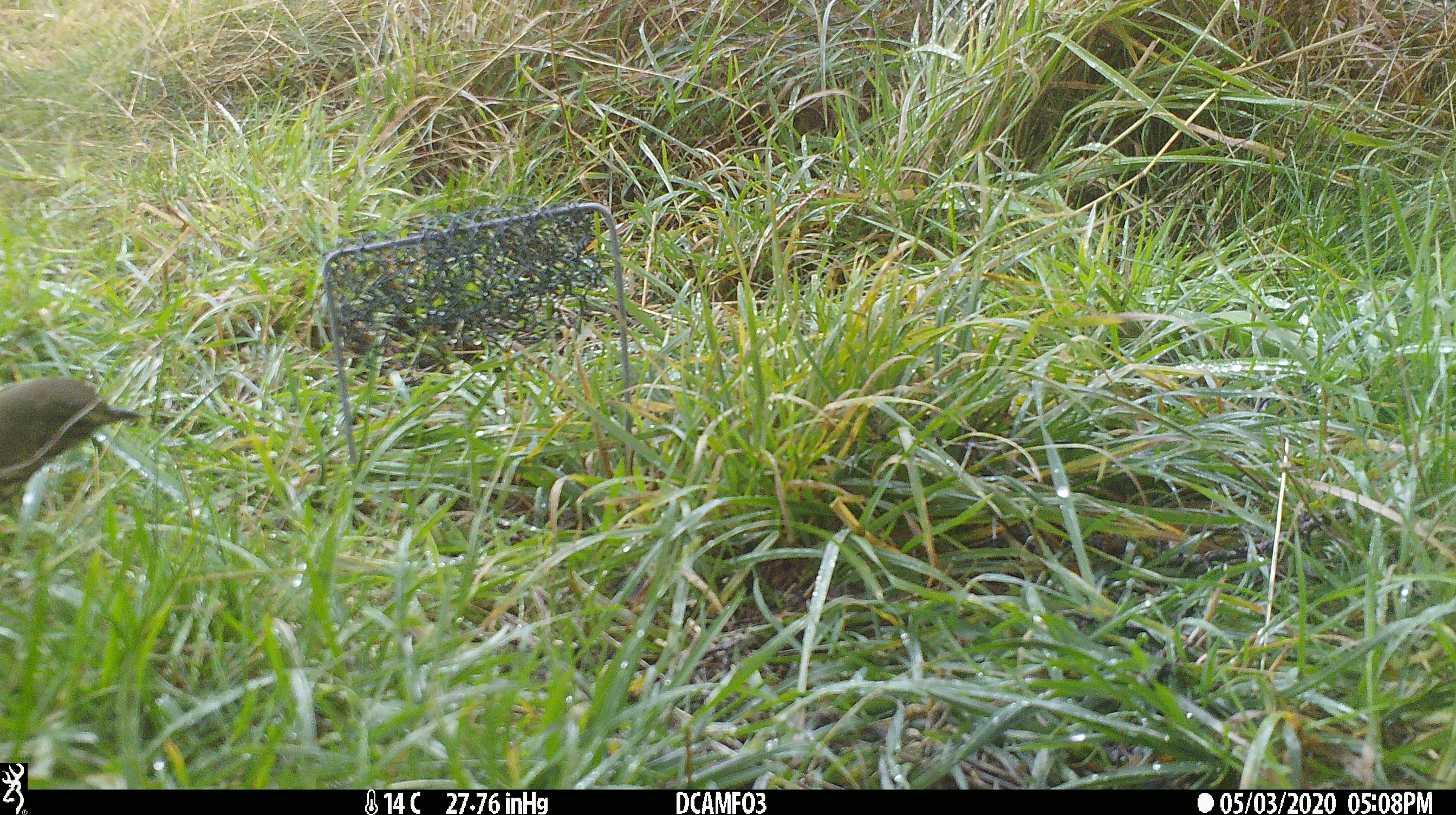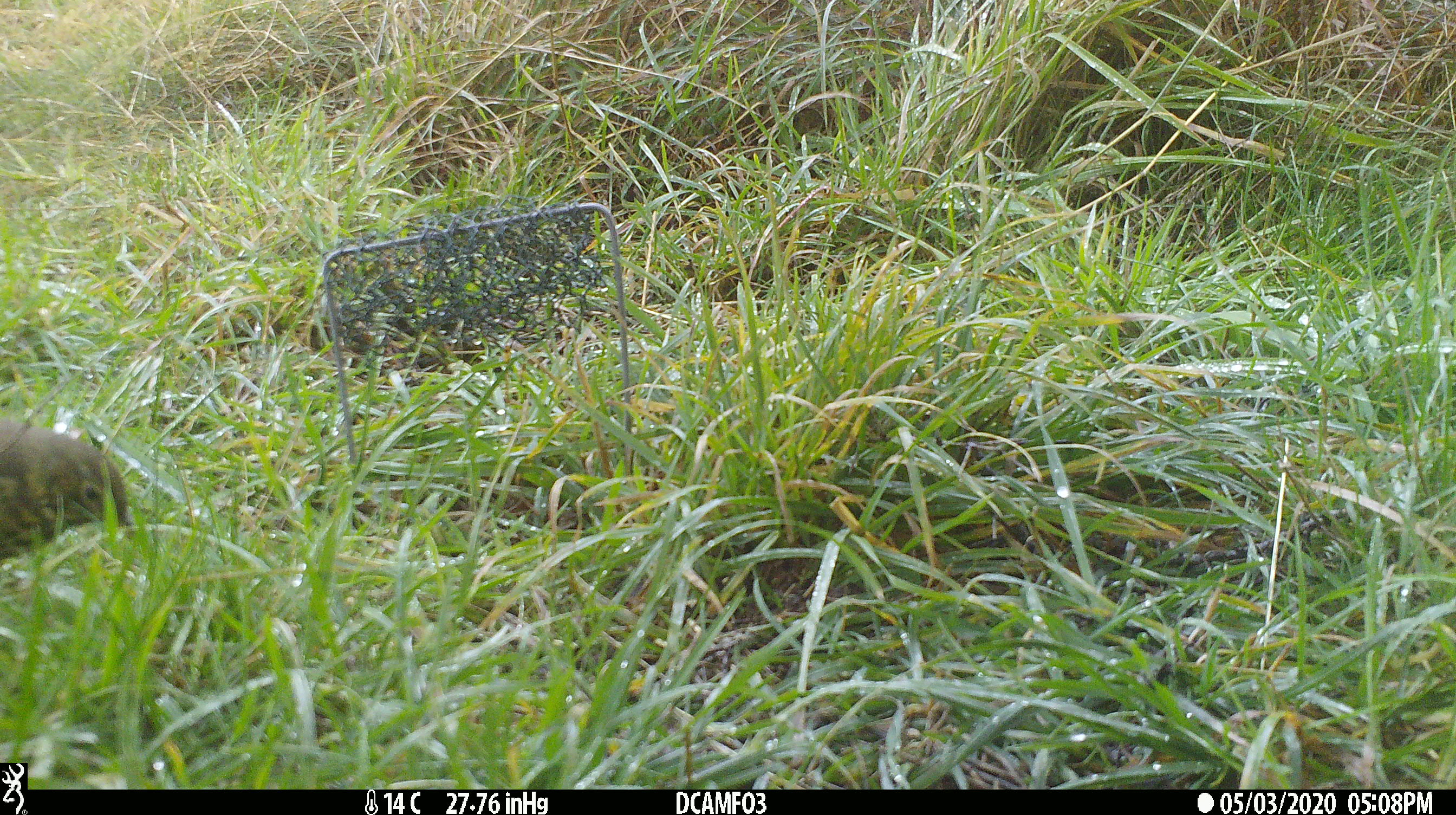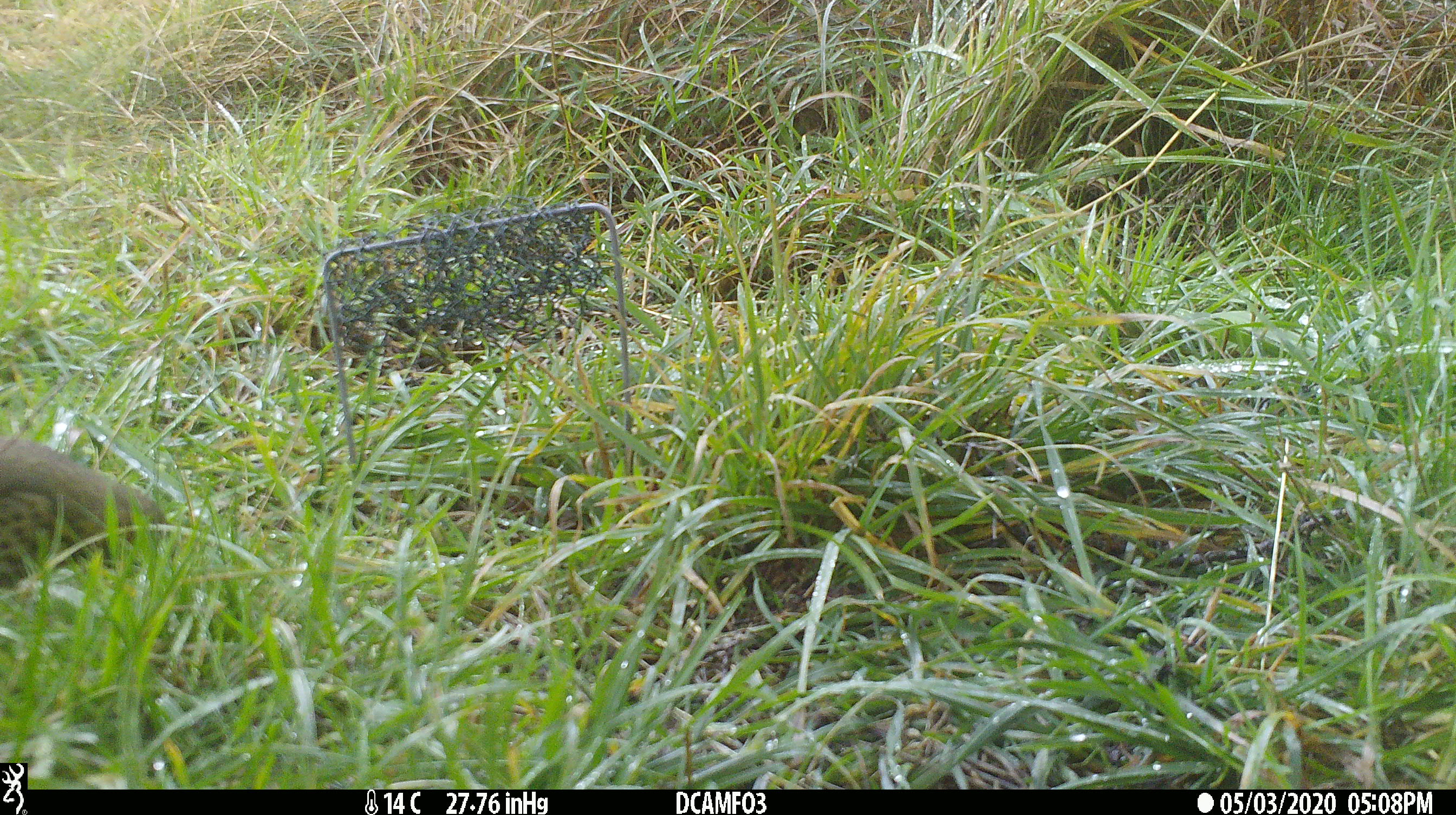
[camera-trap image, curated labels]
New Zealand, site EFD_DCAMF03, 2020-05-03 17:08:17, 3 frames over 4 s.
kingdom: Animalia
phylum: Chordata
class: Aves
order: Passeriformes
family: Turdidae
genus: Turdus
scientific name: Turdus philomelos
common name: song thrush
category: thrush